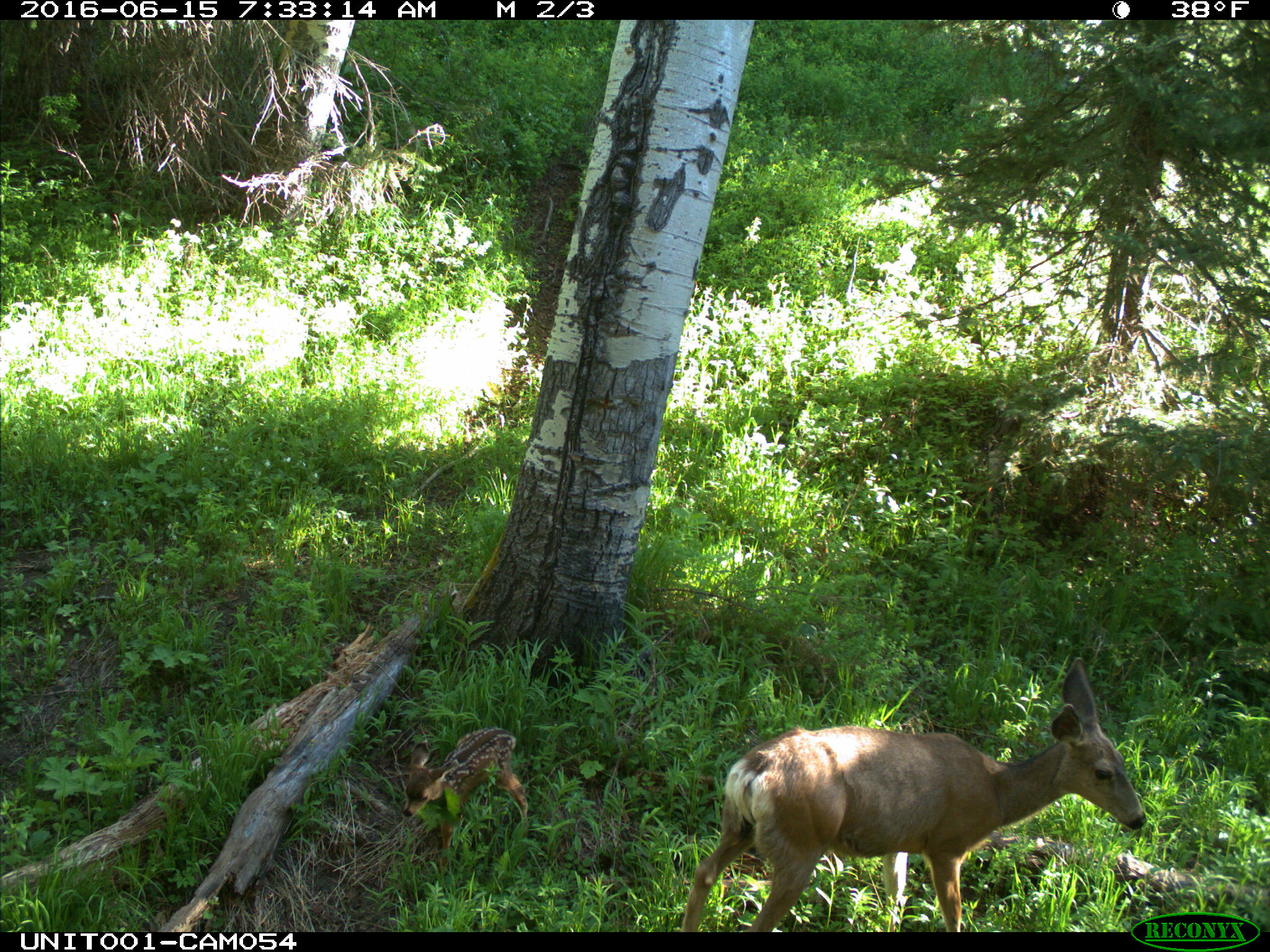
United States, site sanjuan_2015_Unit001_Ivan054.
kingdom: Animalia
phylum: Chordata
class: Mammalia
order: Artiodactyla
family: Cervidae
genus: Odocoileus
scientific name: Odocoileus hemionus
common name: mule deer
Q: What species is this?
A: Odocoileus hemionus (mule deer).